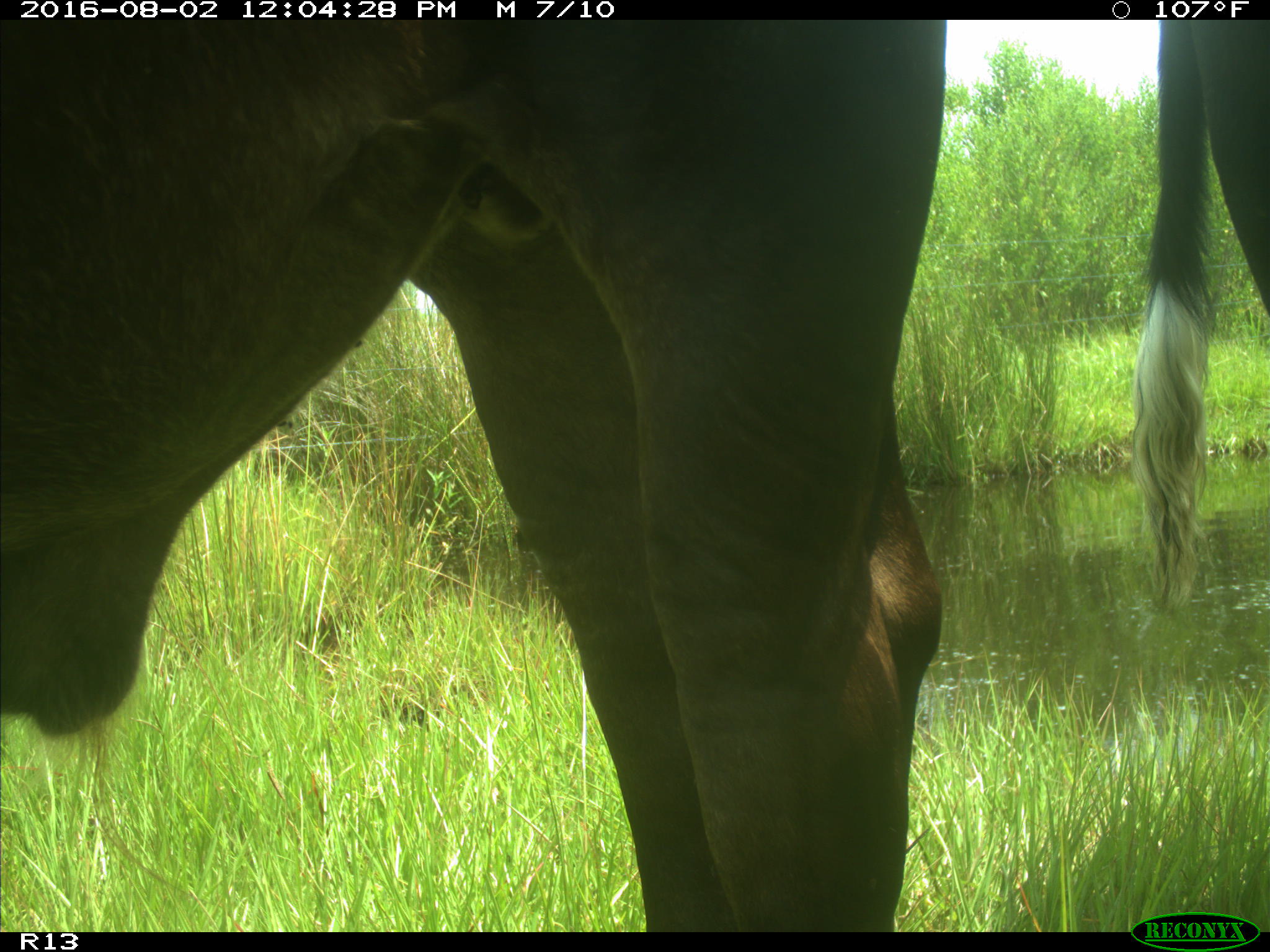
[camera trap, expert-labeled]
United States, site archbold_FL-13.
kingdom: Animalia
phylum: Chordata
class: Mammalia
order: Artiodactyla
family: Bovidae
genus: Bos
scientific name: Bos taurus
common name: domestic cow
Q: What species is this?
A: Bos taurus (domestic cow).